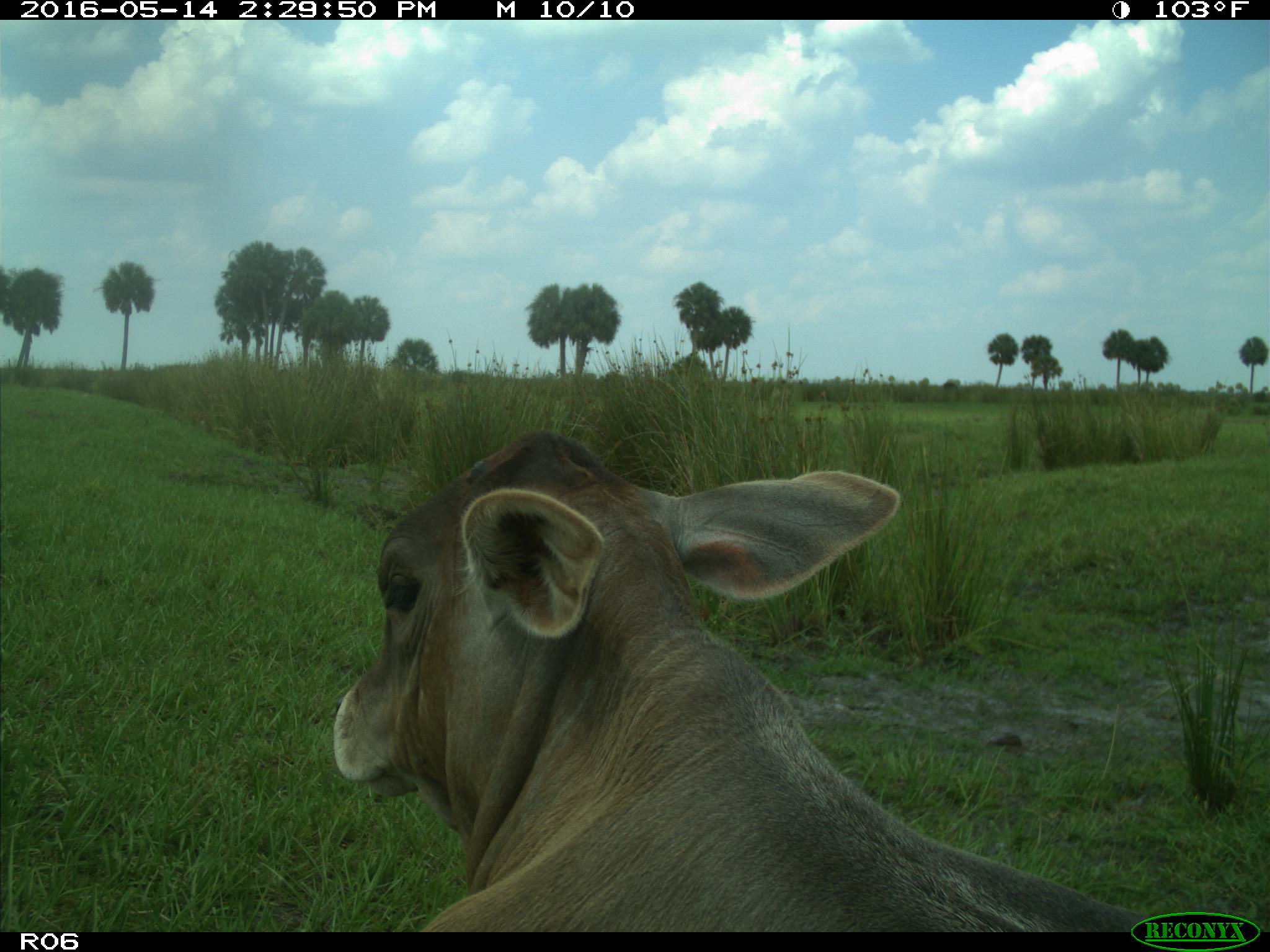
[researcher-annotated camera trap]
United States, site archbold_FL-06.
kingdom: Animalia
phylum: Chordata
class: Mammalia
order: Artiodactyla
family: Bovidae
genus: Bos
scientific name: Bos taurus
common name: domestic cow